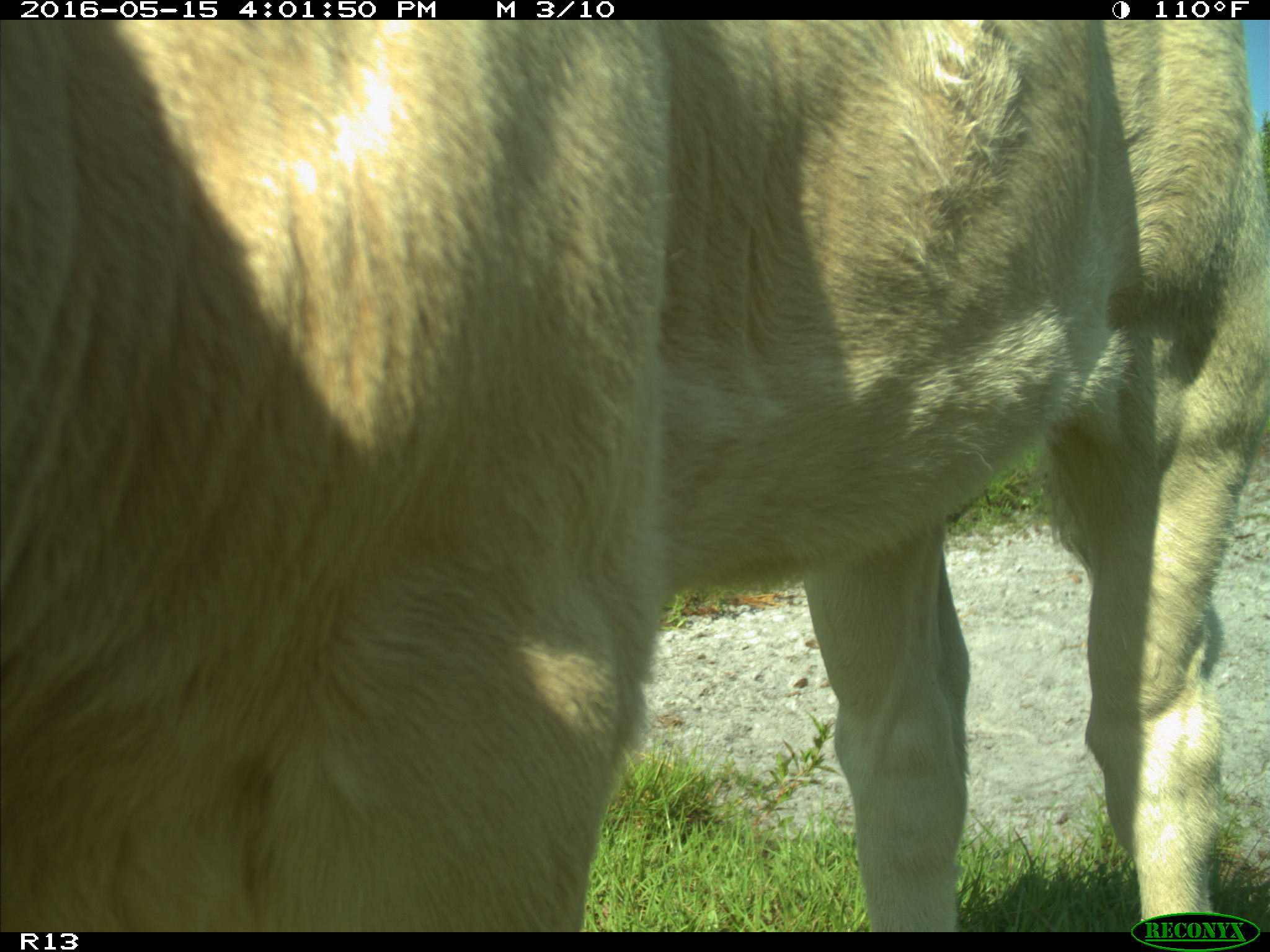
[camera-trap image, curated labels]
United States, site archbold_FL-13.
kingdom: Animalia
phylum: Chordata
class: Mammalia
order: Artiodactyla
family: Bovidae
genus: Bos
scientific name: Bos taurus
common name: domestic cow